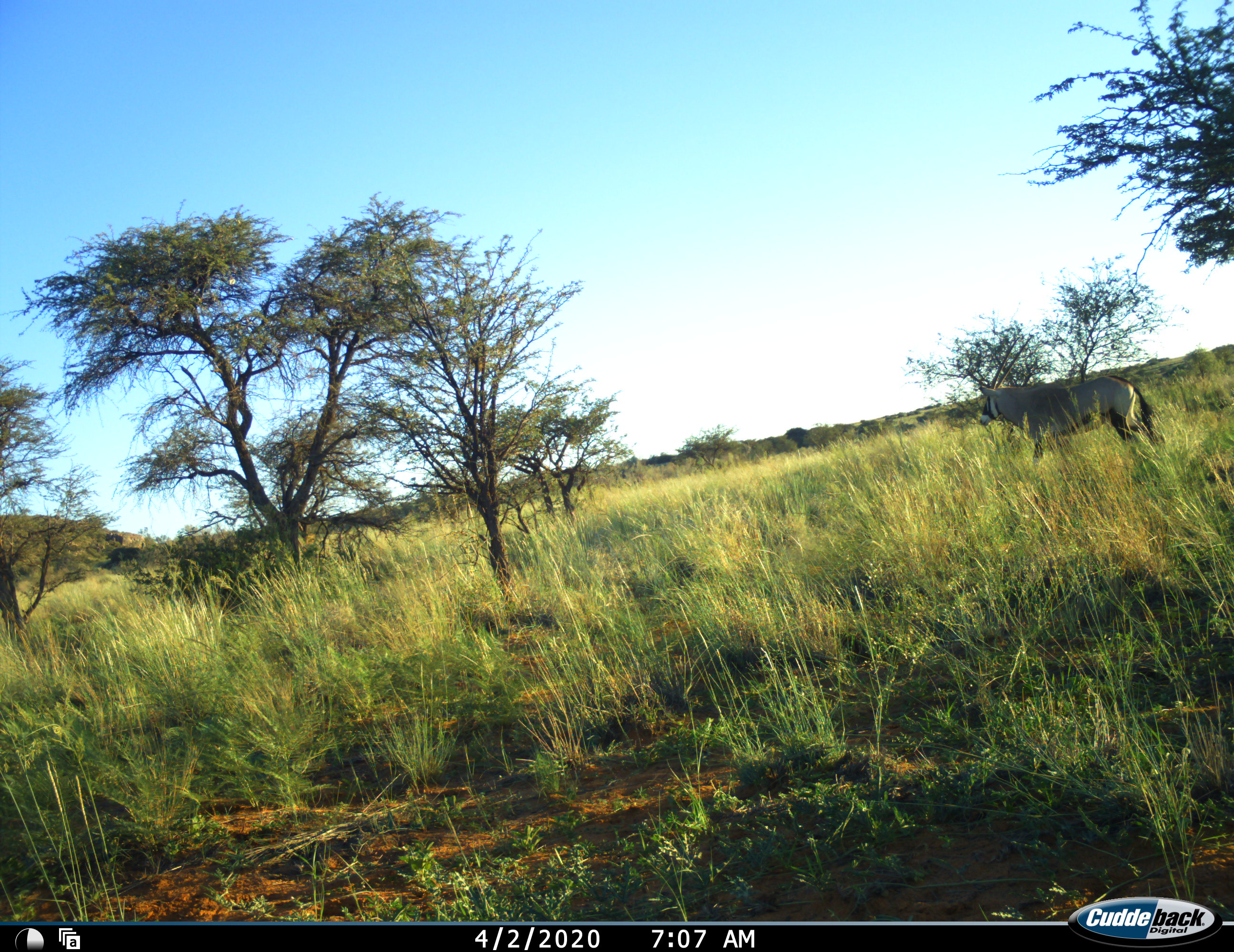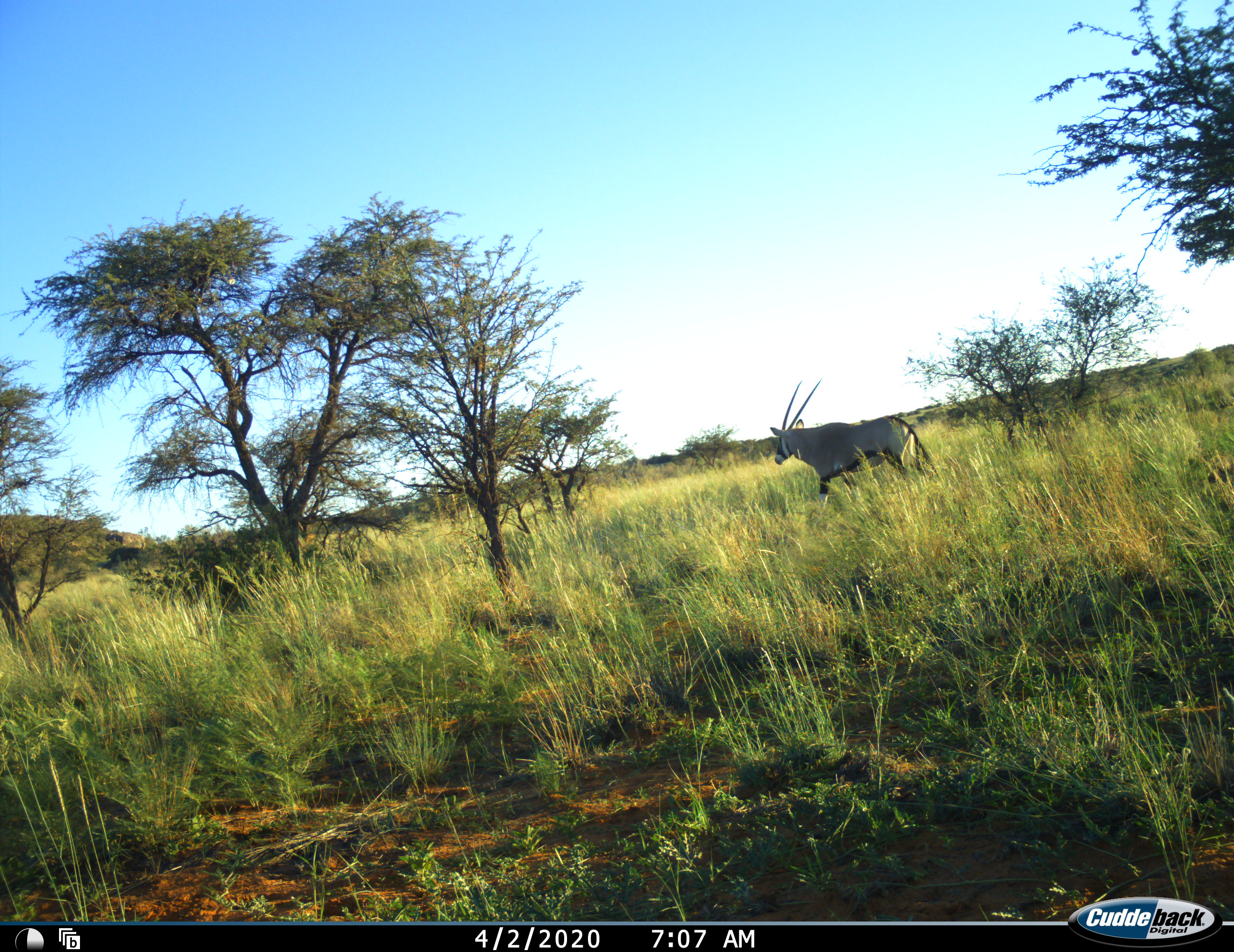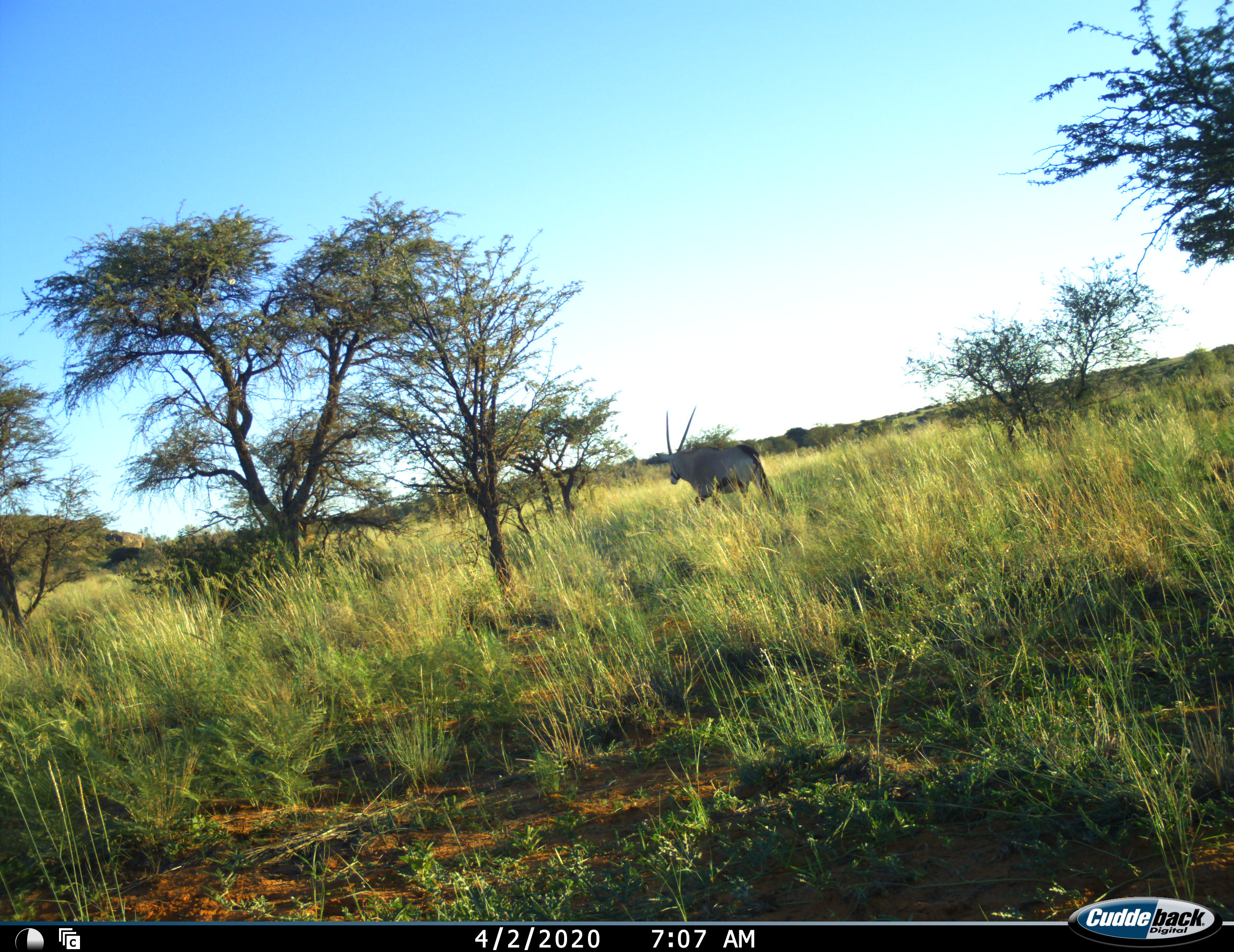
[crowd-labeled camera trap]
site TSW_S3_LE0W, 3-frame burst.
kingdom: Animalia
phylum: Chordata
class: Mammalia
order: Artiodactyla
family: Bovidae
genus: Oryx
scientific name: Oryx gazella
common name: gemsbok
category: oryx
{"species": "oryx (gemsbok) (Oryx gazella)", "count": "1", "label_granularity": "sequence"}